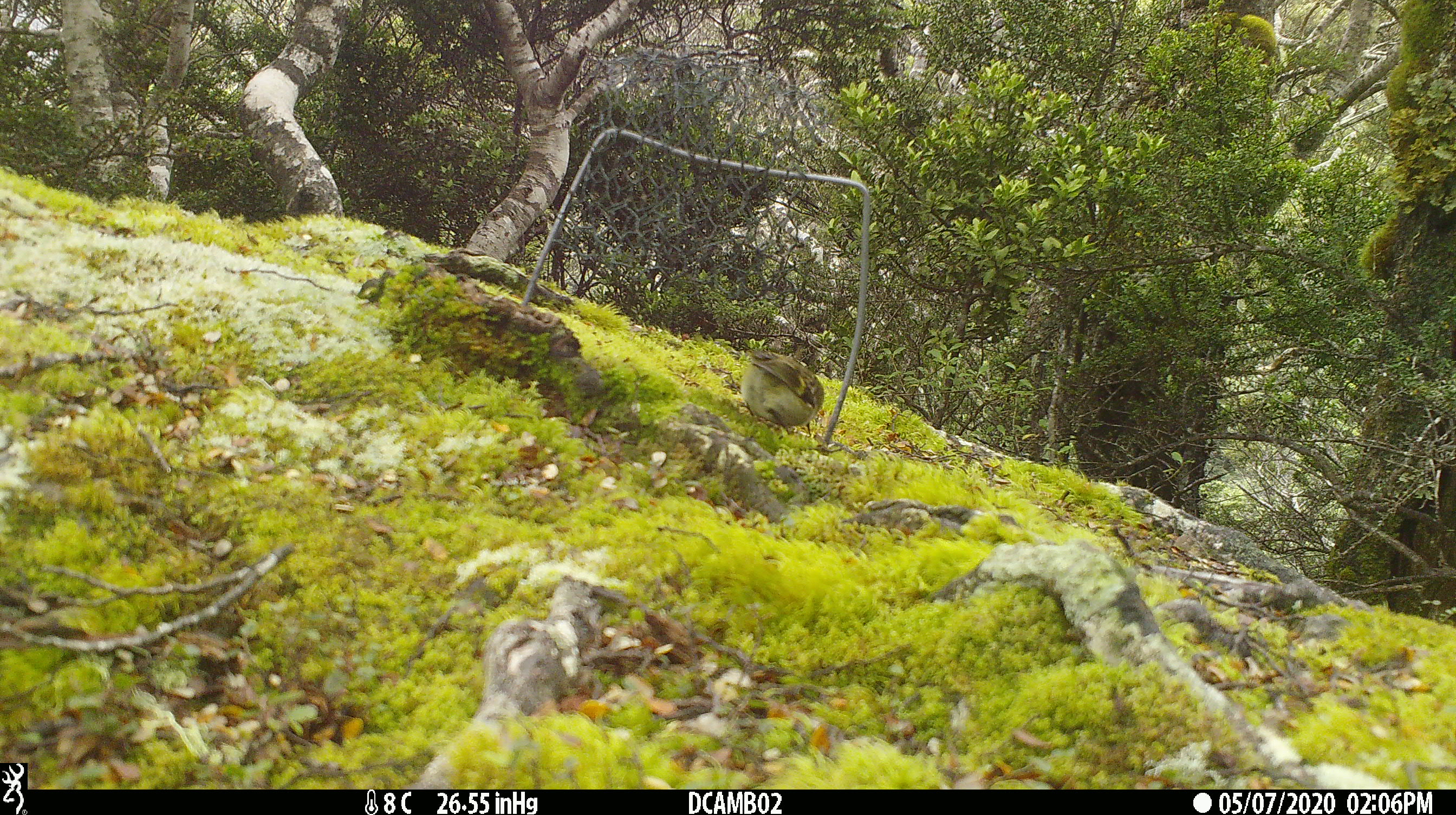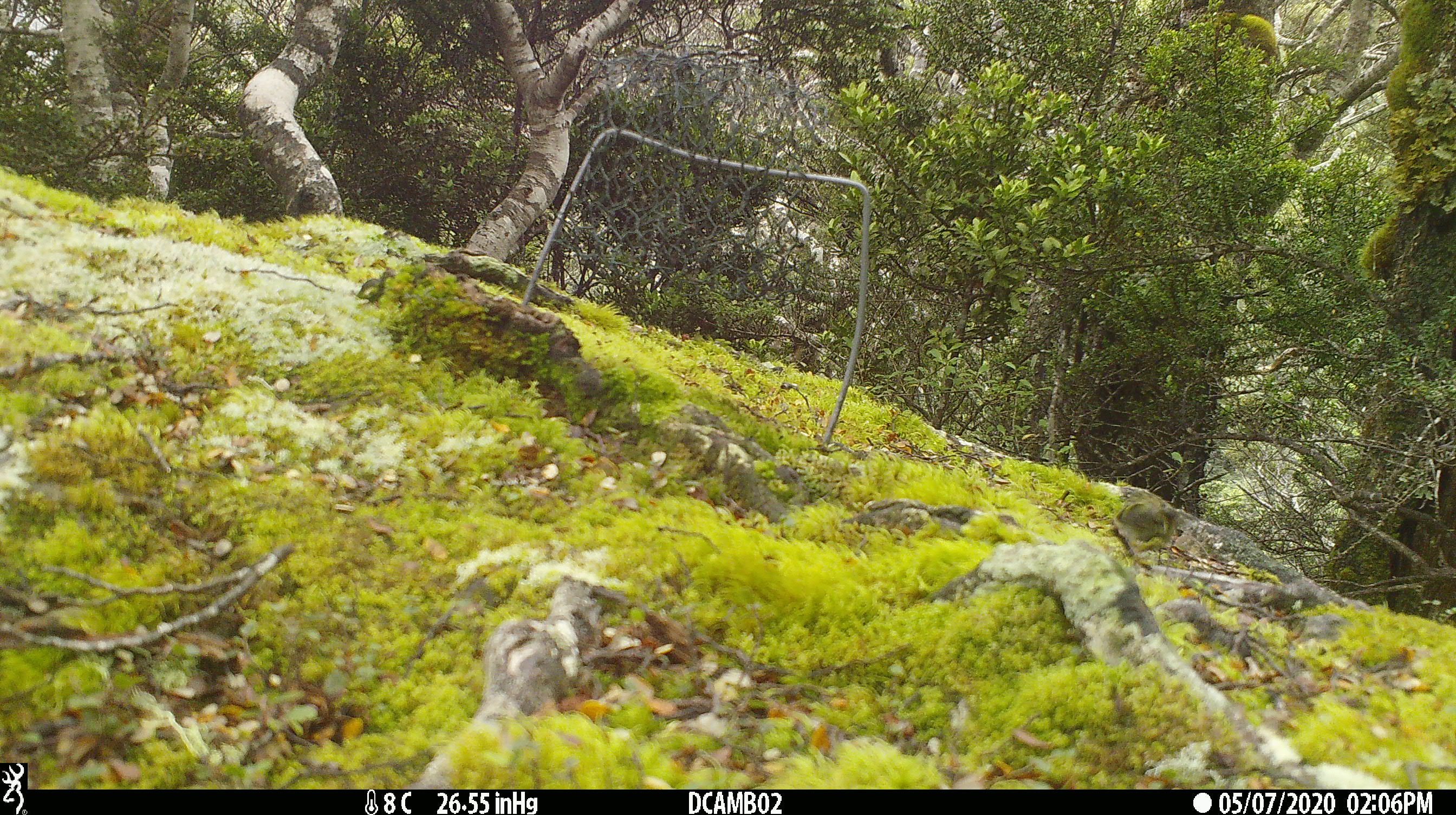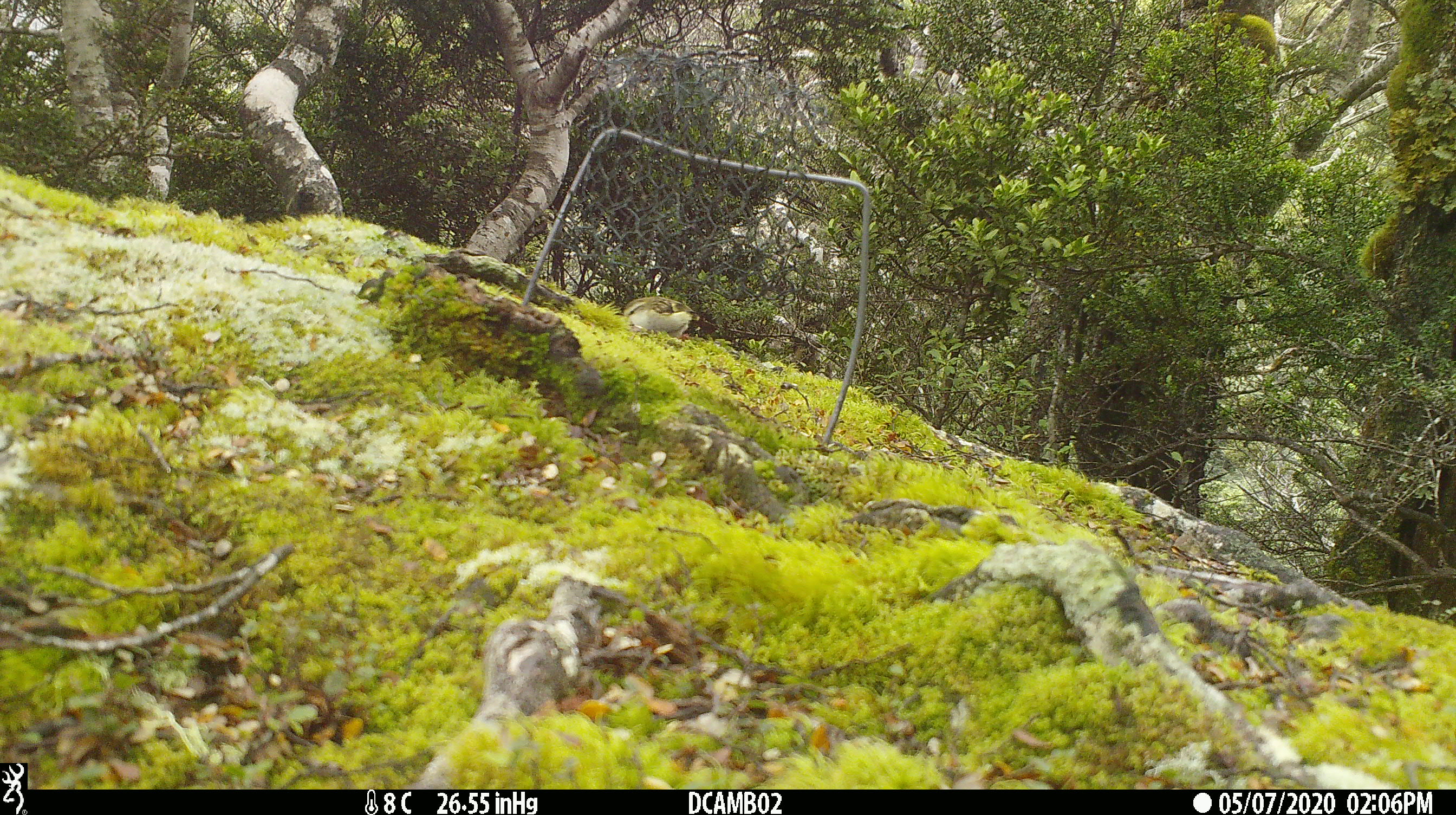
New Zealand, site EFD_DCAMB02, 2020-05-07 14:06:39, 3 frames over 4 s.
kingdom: Animalia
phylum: Chordata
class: Aves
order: Passeriformes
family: Acanthisittidae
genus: Acanthisitta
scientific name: Acanthisitta chloris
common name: rifleman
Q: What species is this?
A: Rifleman (Acanthisitta chloris).